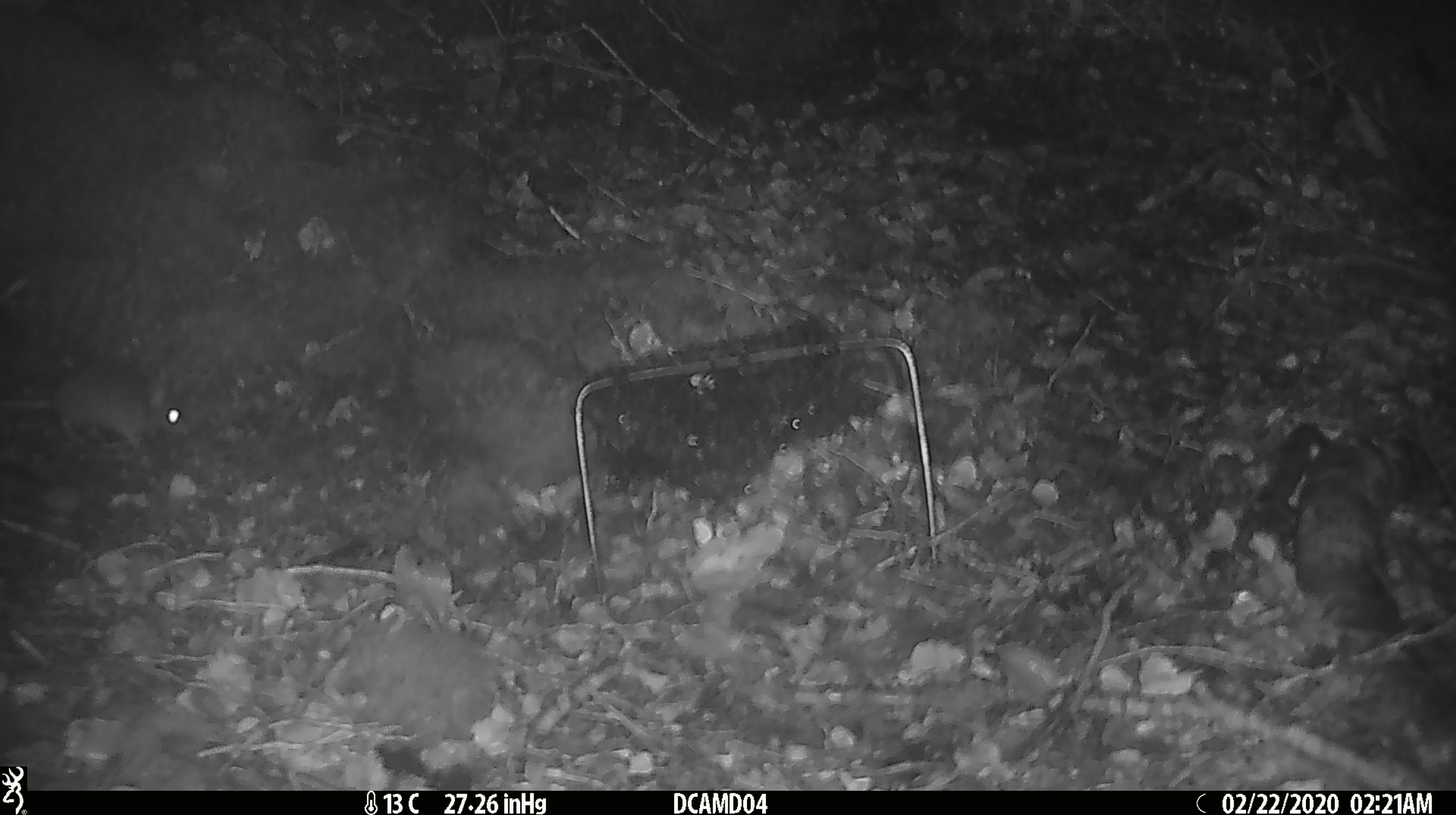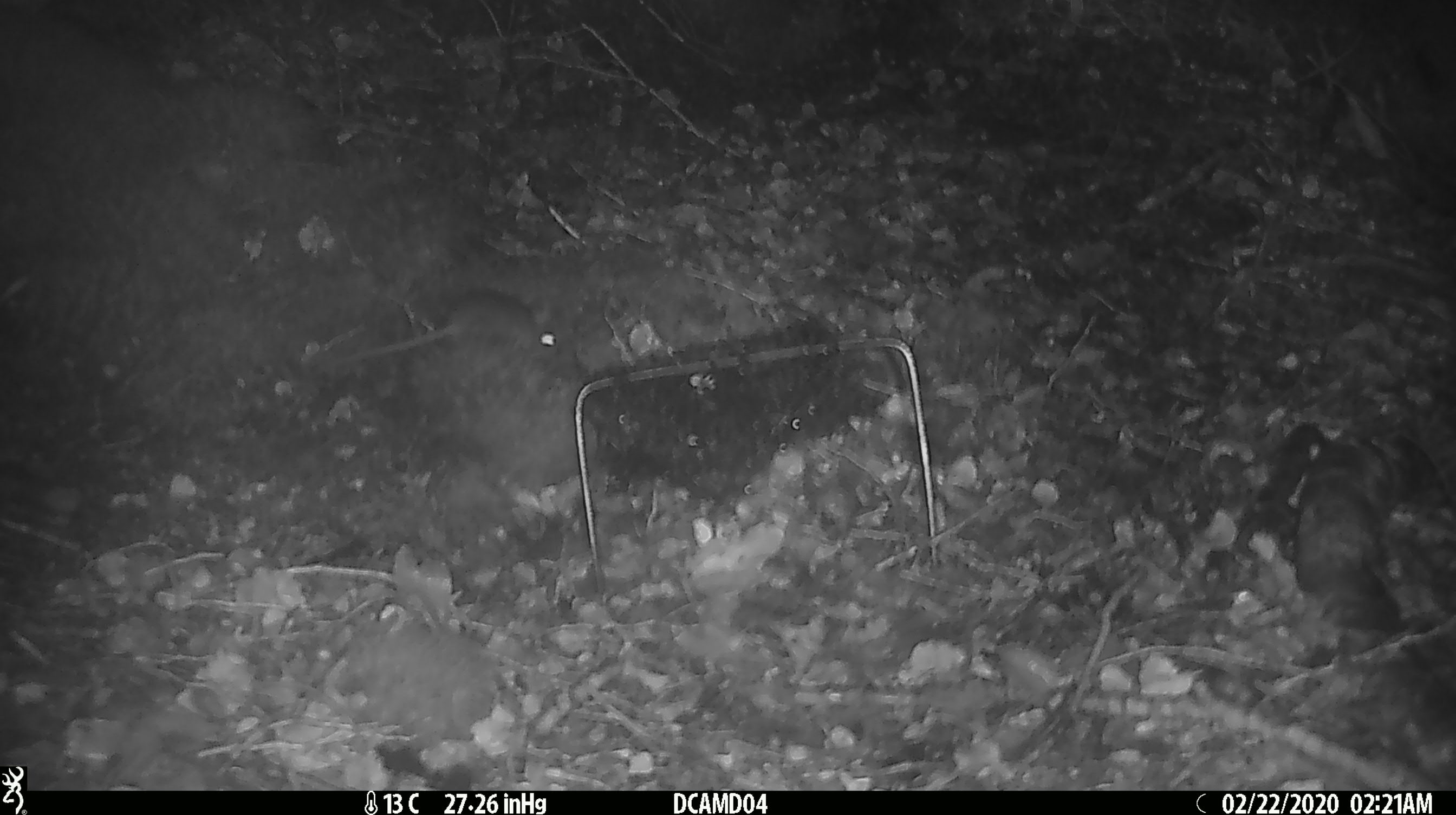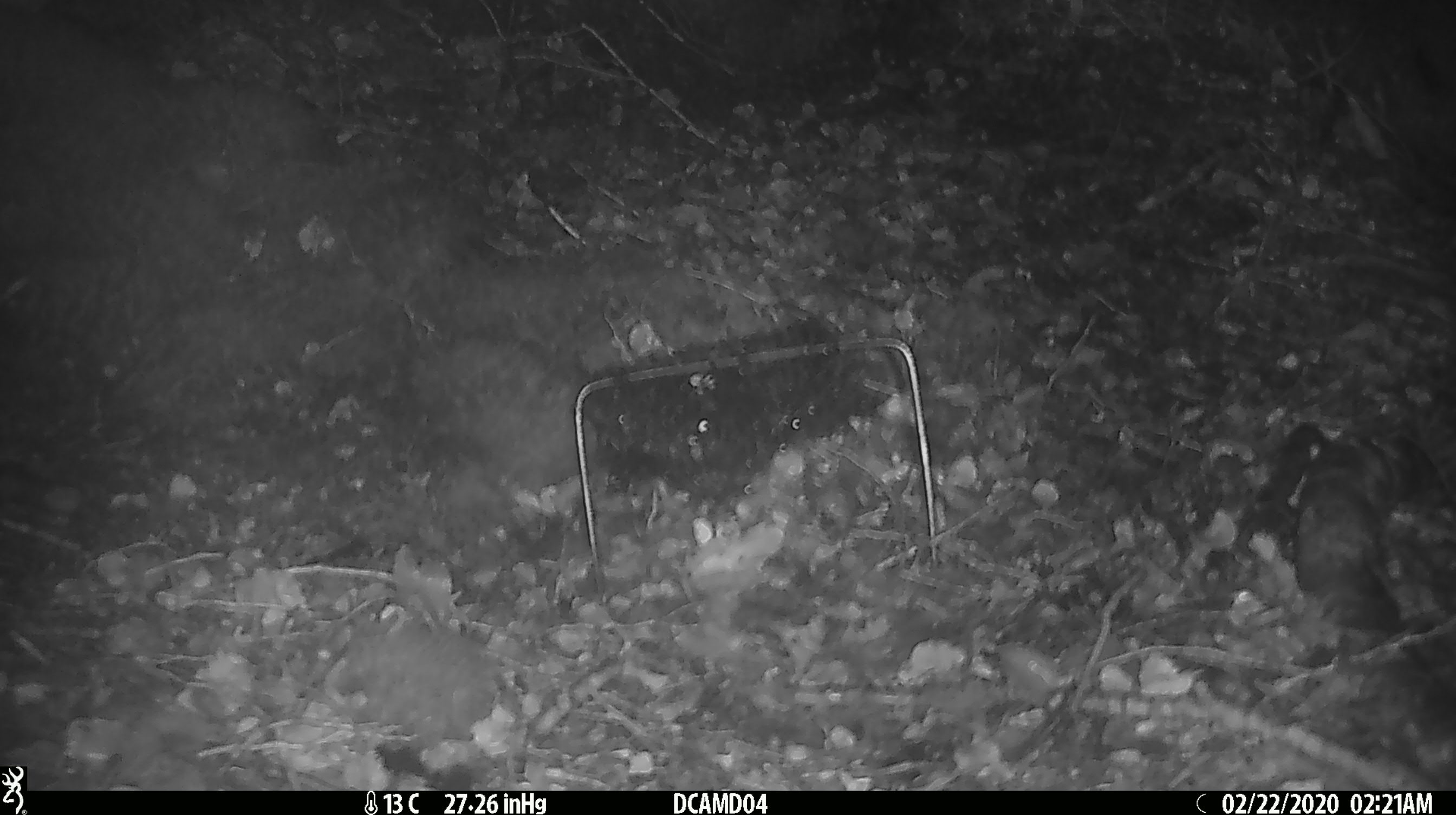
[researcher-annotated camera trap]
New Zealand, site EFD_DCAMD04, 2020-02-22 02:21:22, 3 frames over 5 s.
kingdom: Animalia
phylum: Chordata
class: Mammalia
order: Rodentia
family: Muridae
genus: Mus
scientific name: Mus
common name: mouse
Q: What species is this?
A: Mouse (Mus).